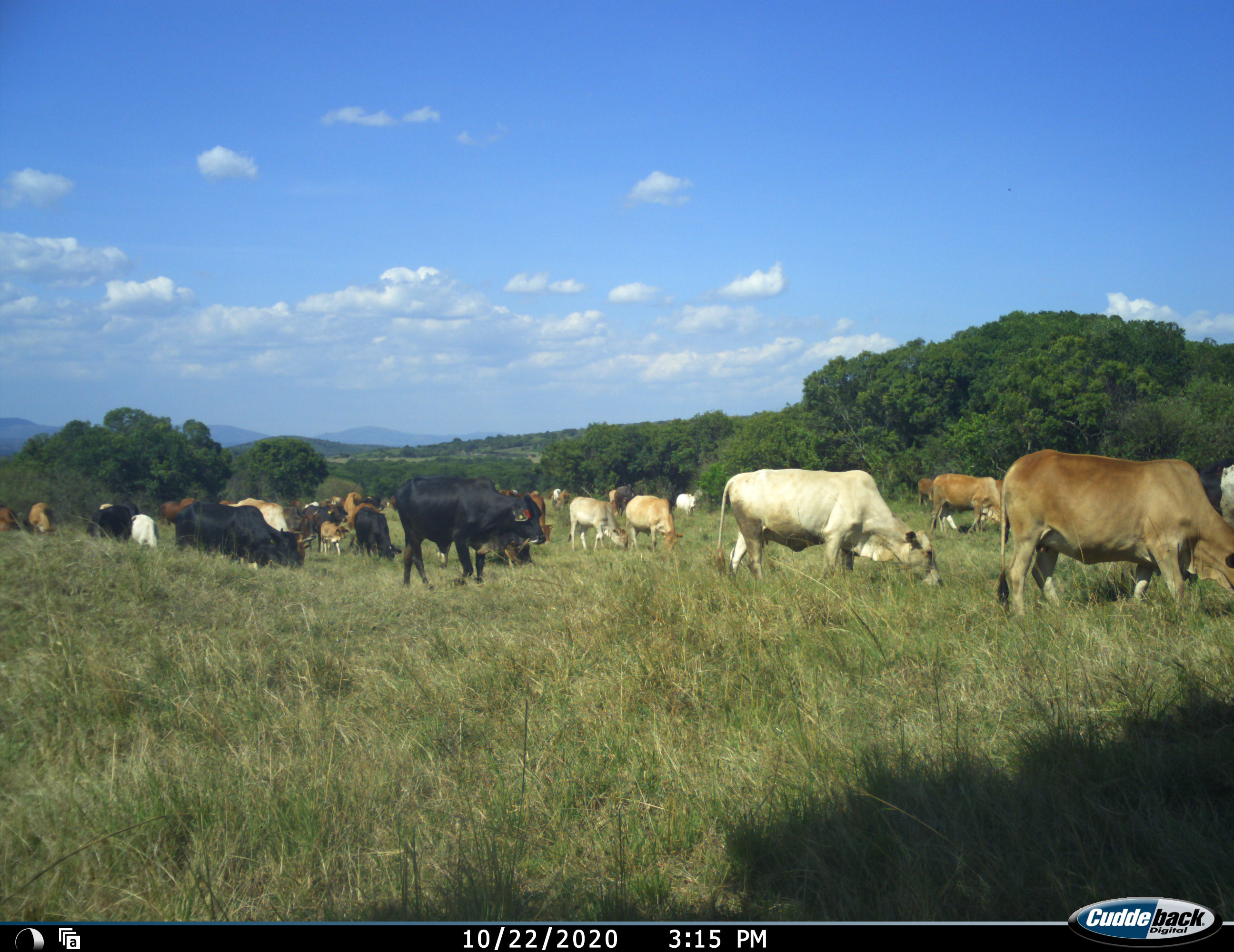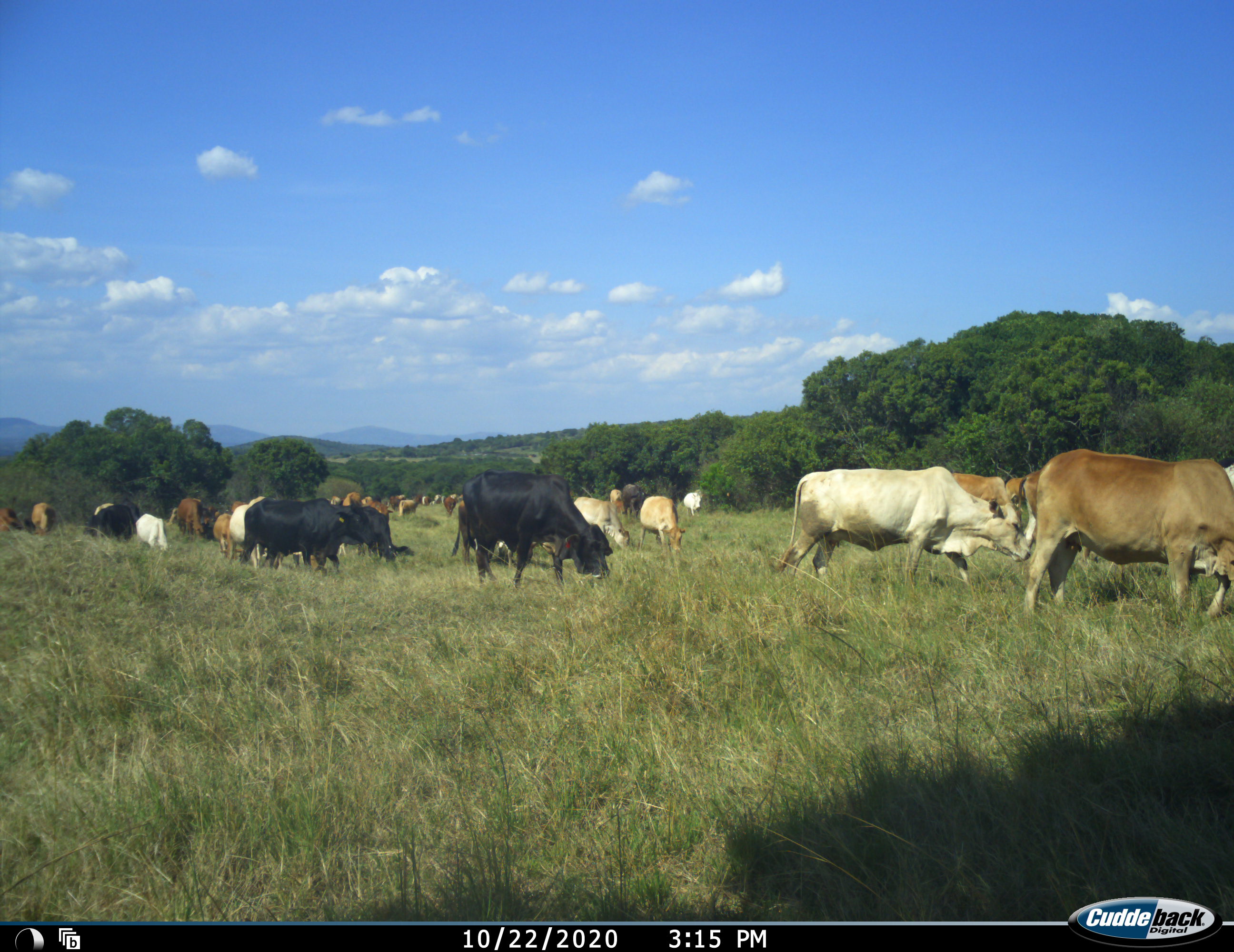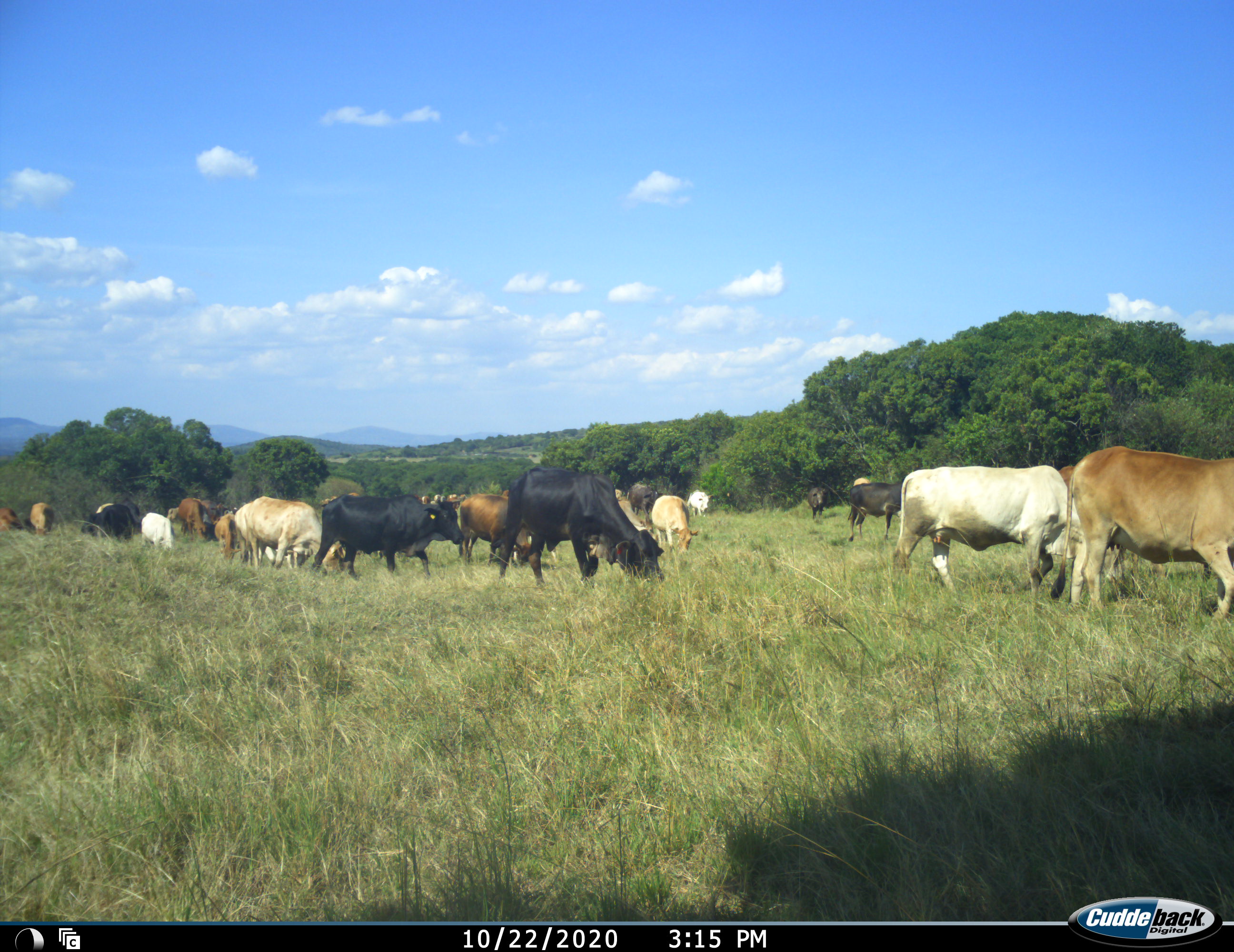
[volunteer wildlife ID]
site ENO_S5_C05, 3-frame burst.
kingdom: Animalia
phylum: Chordata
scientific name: Vertebrata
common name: domestic animal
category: domesticanimal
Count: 11-50.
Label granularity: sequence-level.